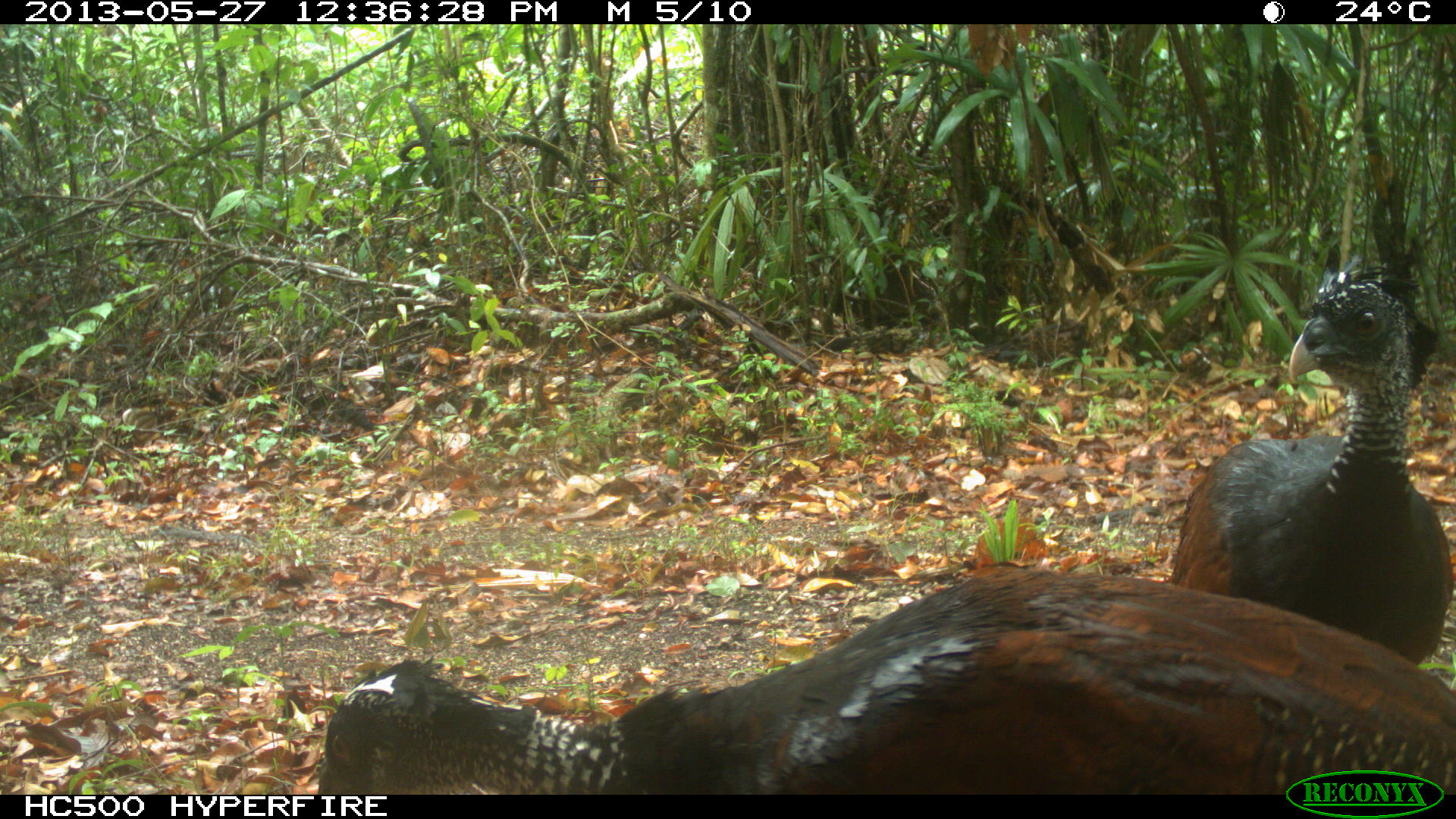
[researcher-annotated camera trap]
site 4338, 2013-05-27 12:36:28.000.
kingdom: Animalia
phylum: Chordata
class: Aves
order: Galliformes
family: Cracidae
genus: Crax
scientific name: Crax rubra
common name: great curassow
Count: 2.